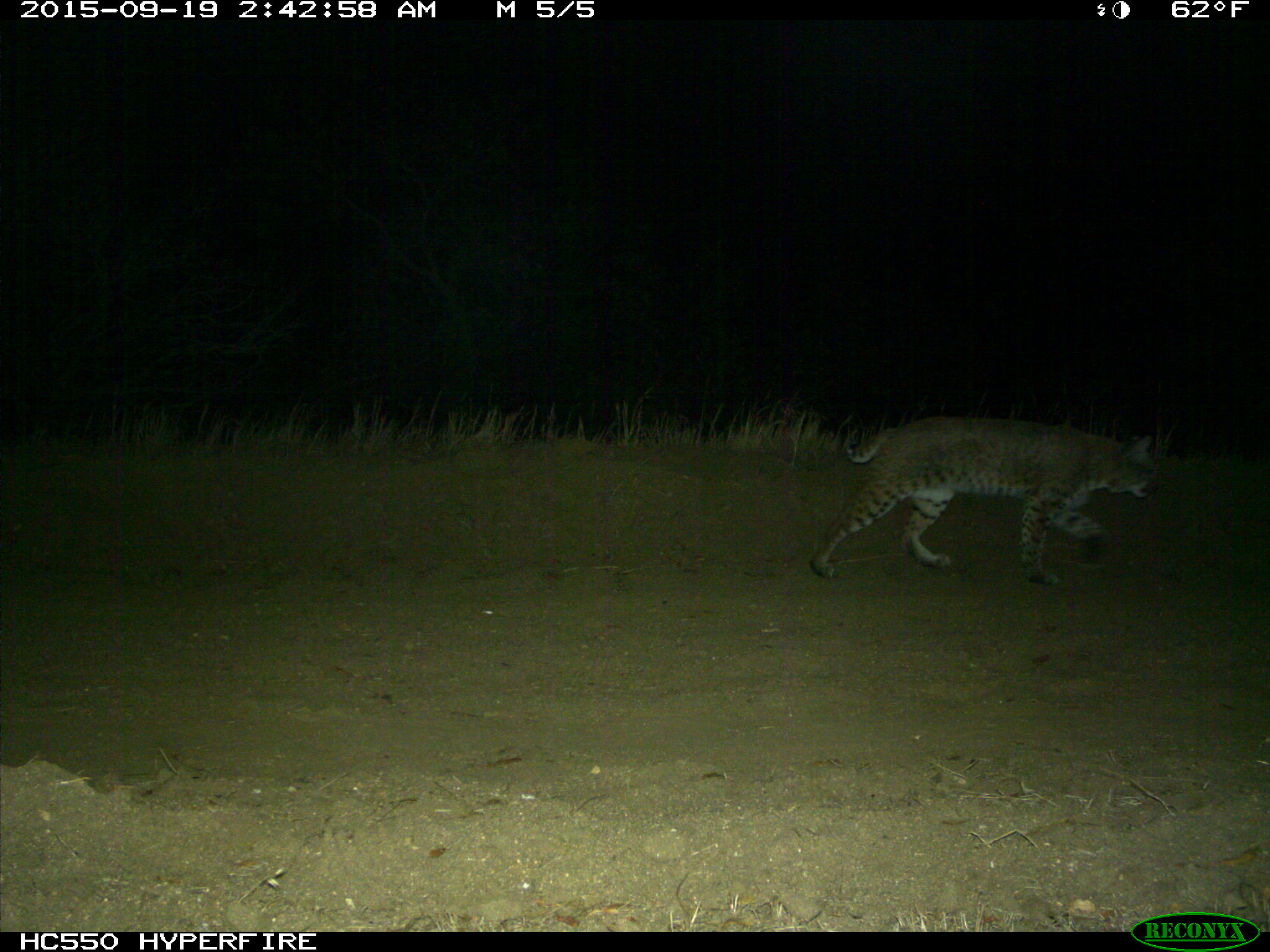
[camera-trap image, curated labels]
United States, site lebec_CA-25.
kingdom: Animalia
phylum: Chordata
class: Mammalia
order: Carnivora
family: Felidae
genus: Lynx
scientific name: Lynx rufus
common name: bobcat